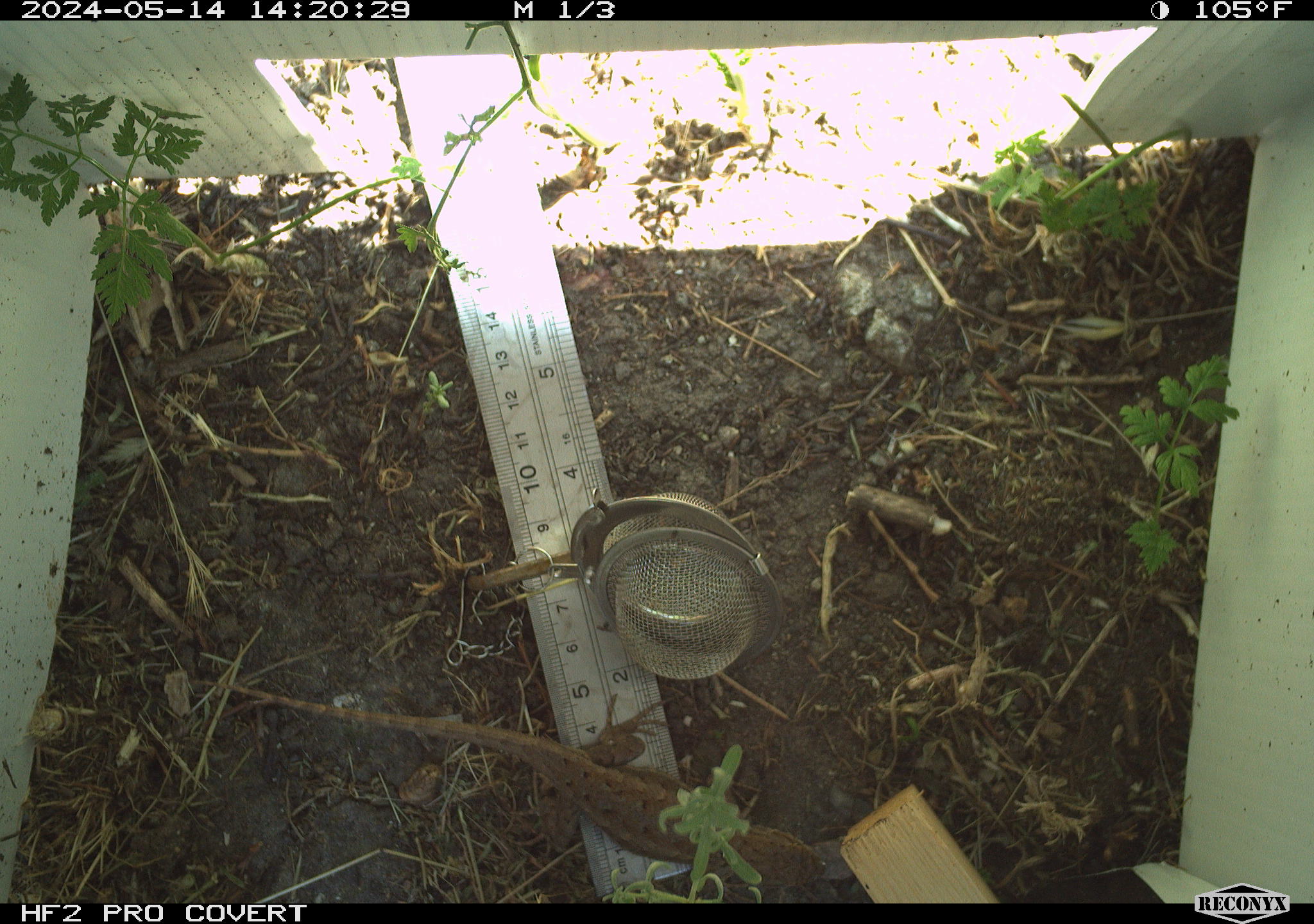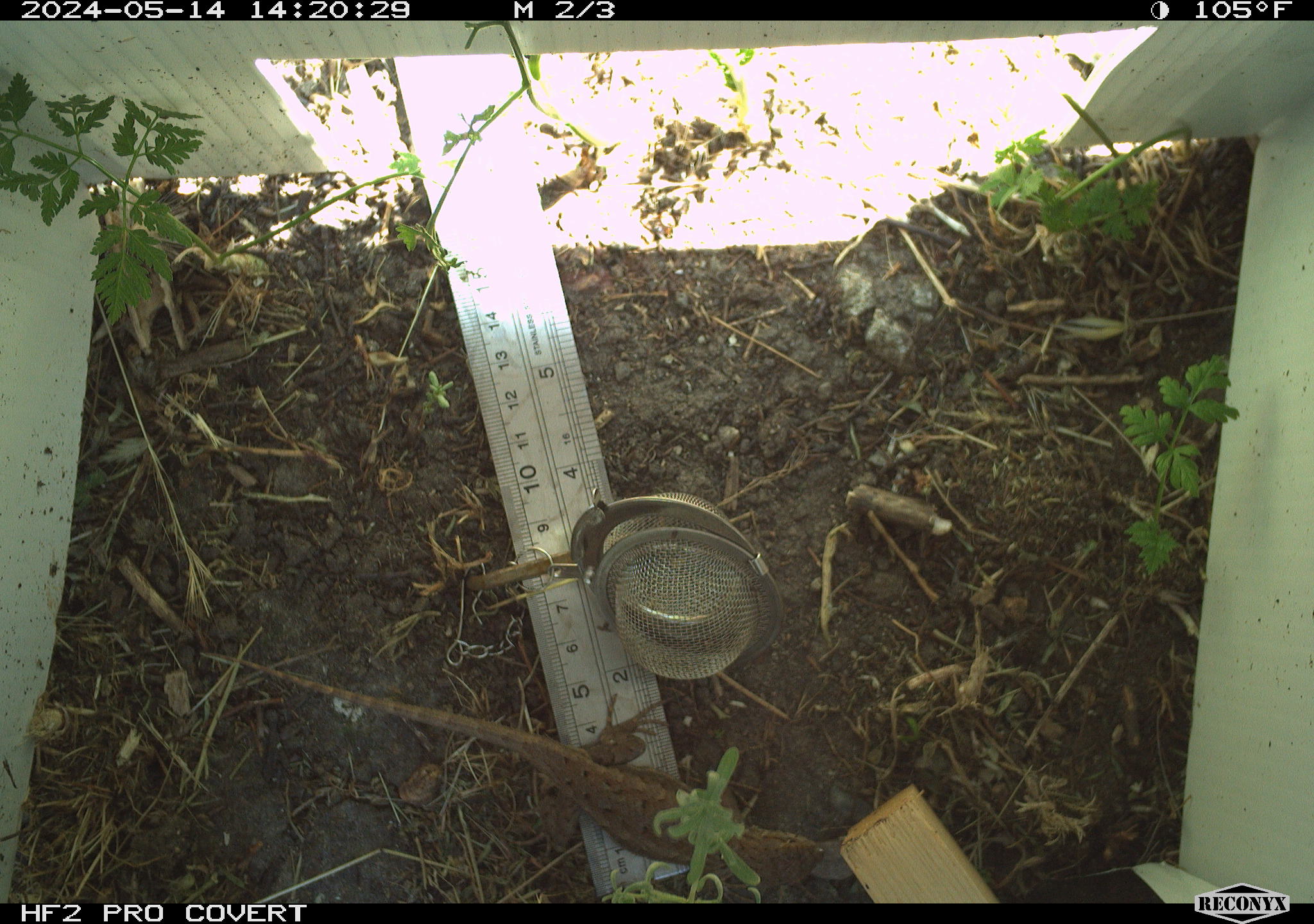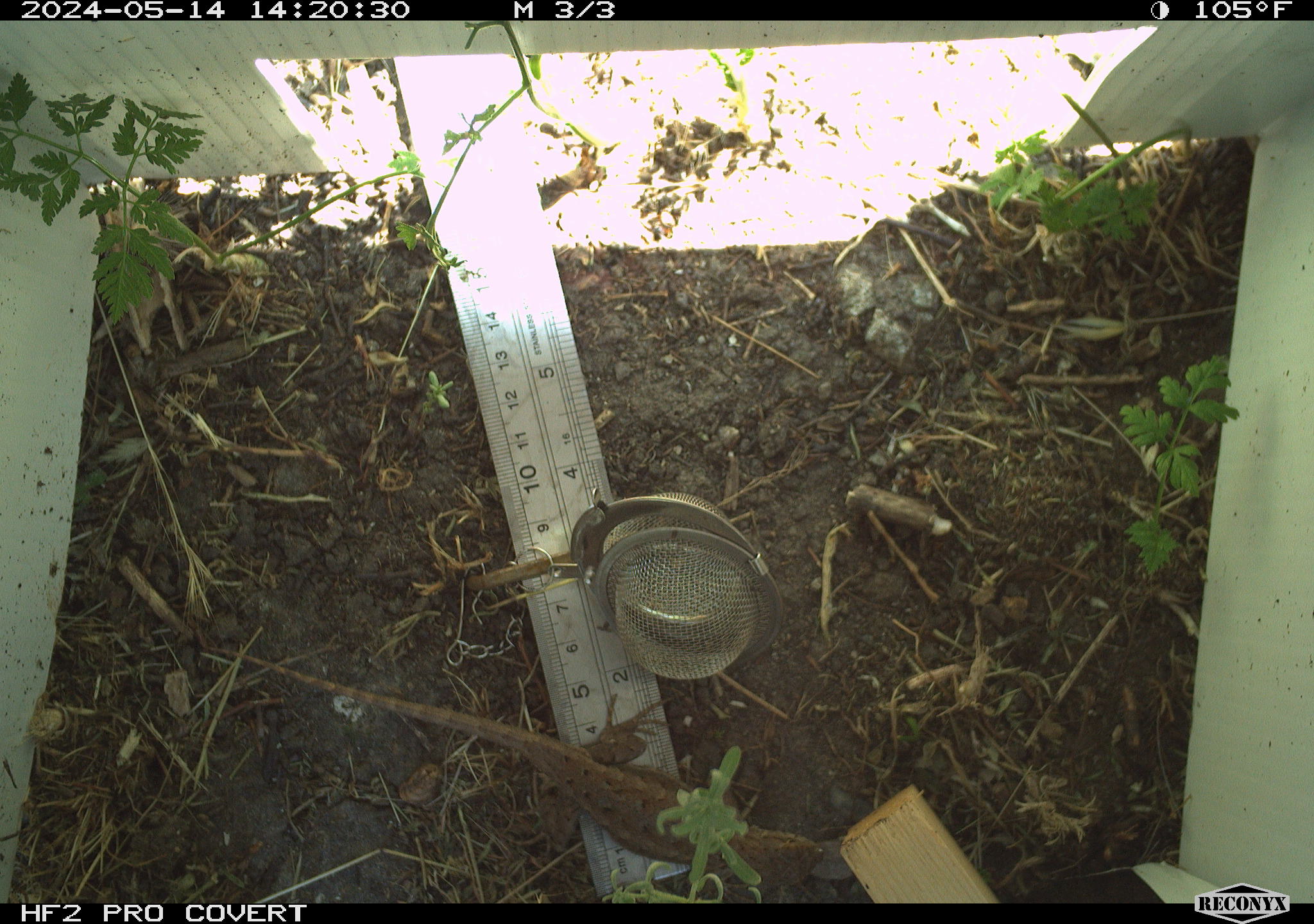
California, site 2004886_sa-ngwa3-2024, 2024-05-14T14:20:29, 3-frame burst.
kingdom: Animalia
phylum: Chordata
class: Reptilia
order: Squamata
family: Phrynosomatidae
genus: Sceloporus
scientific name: Sceloporus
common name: spiny lizards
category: sceloporus species